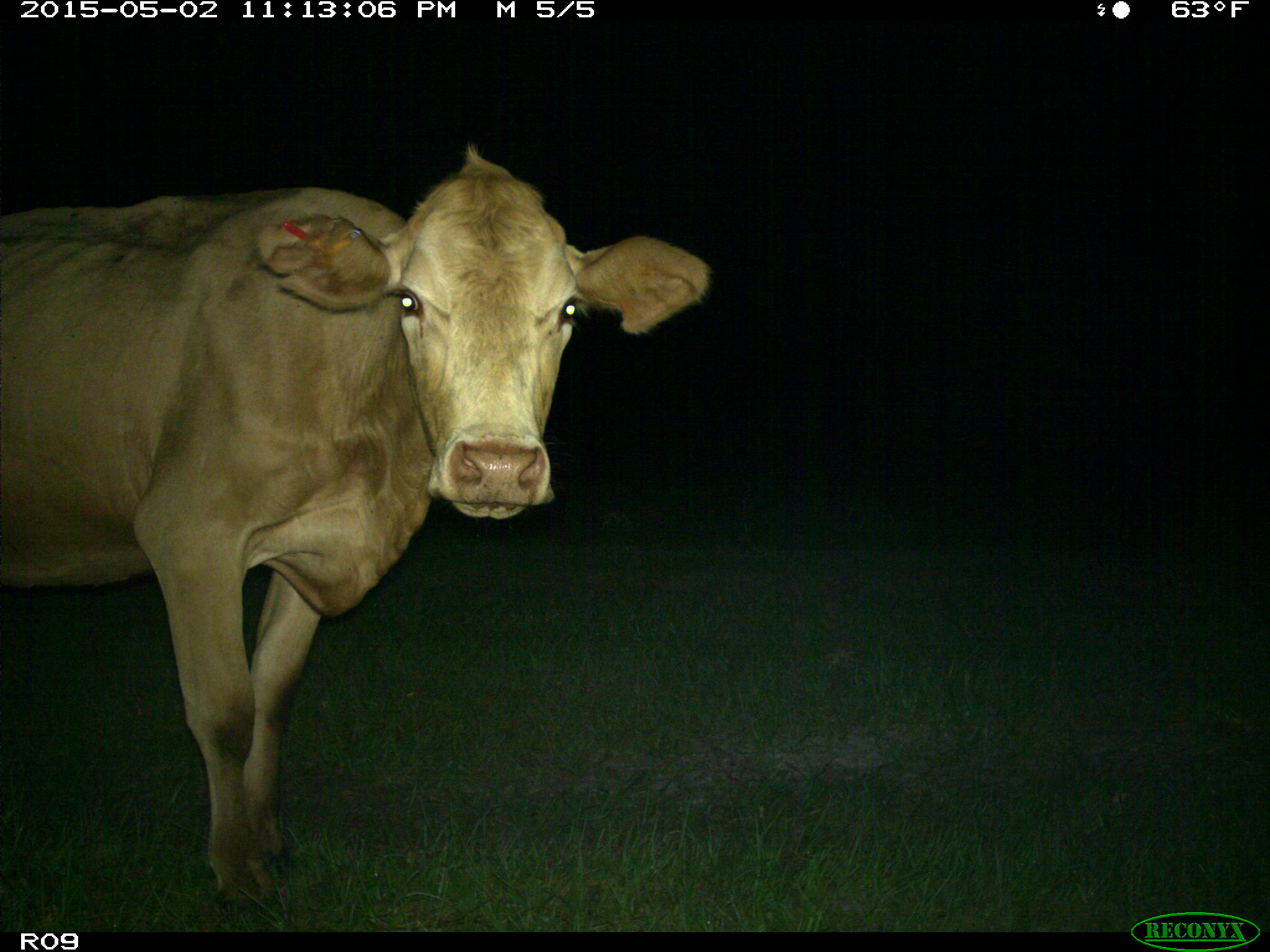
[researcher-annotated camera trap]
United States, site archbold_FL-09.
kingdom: Animalia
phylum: Chordata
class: Mammalia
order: Artiodactyla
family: Bovidae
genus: Bos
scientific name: Bos taurus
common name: domestic cow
Bos taurus (domestic cow).